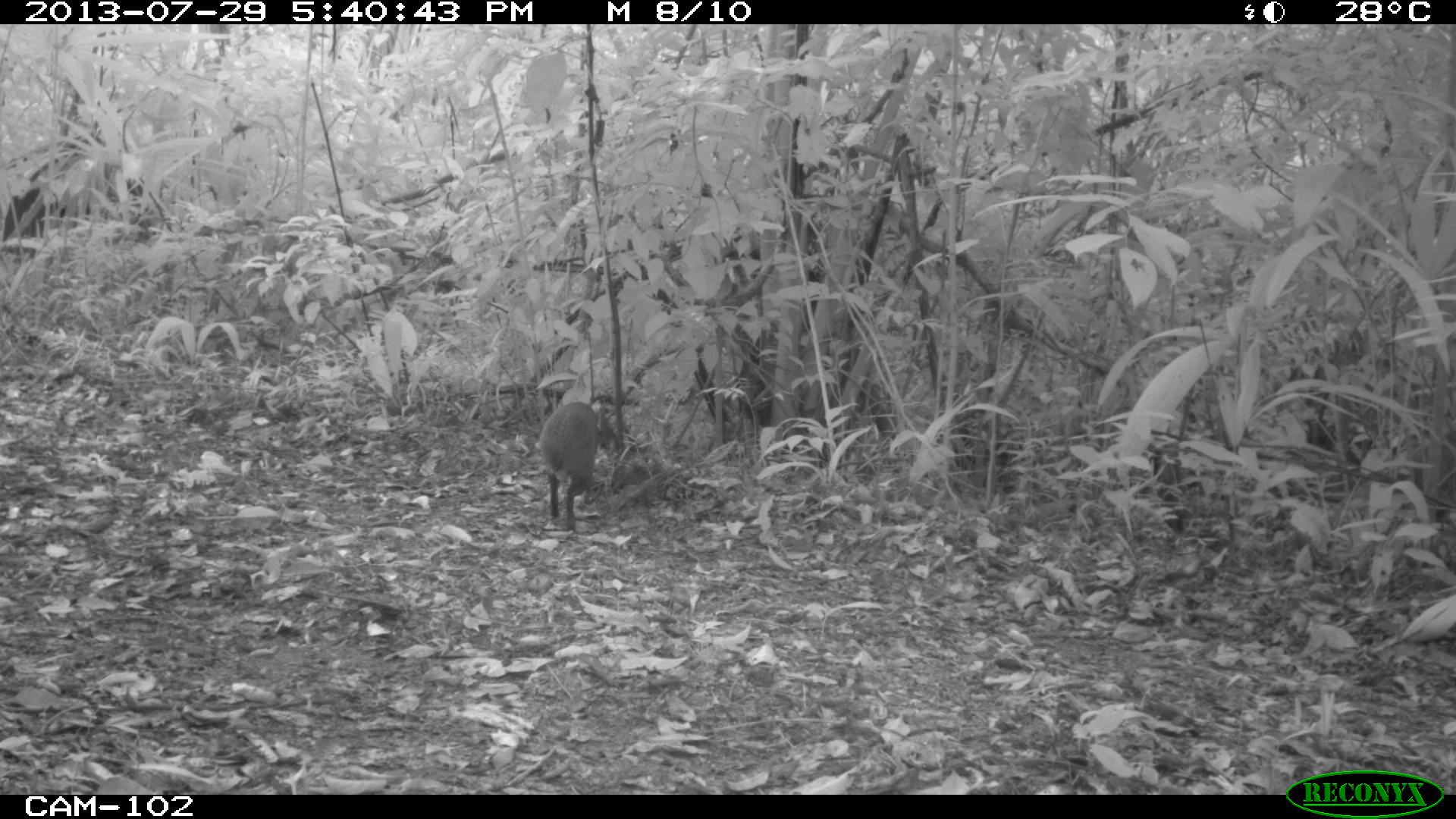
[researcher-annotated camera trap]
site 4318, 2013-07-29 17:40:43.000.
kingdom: Animalia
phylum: Chordata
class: Mammalia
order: Rodentia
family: Dasyproctidae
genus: Dasyprocta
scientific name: Dasyprocta punctata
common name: central american agouti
Dasyprocta punctata (central american agouti), count 1.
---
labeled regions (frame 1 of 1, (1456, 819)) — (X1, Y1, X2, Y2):
dasyprocta punctata: (536, 401, 600, 532)